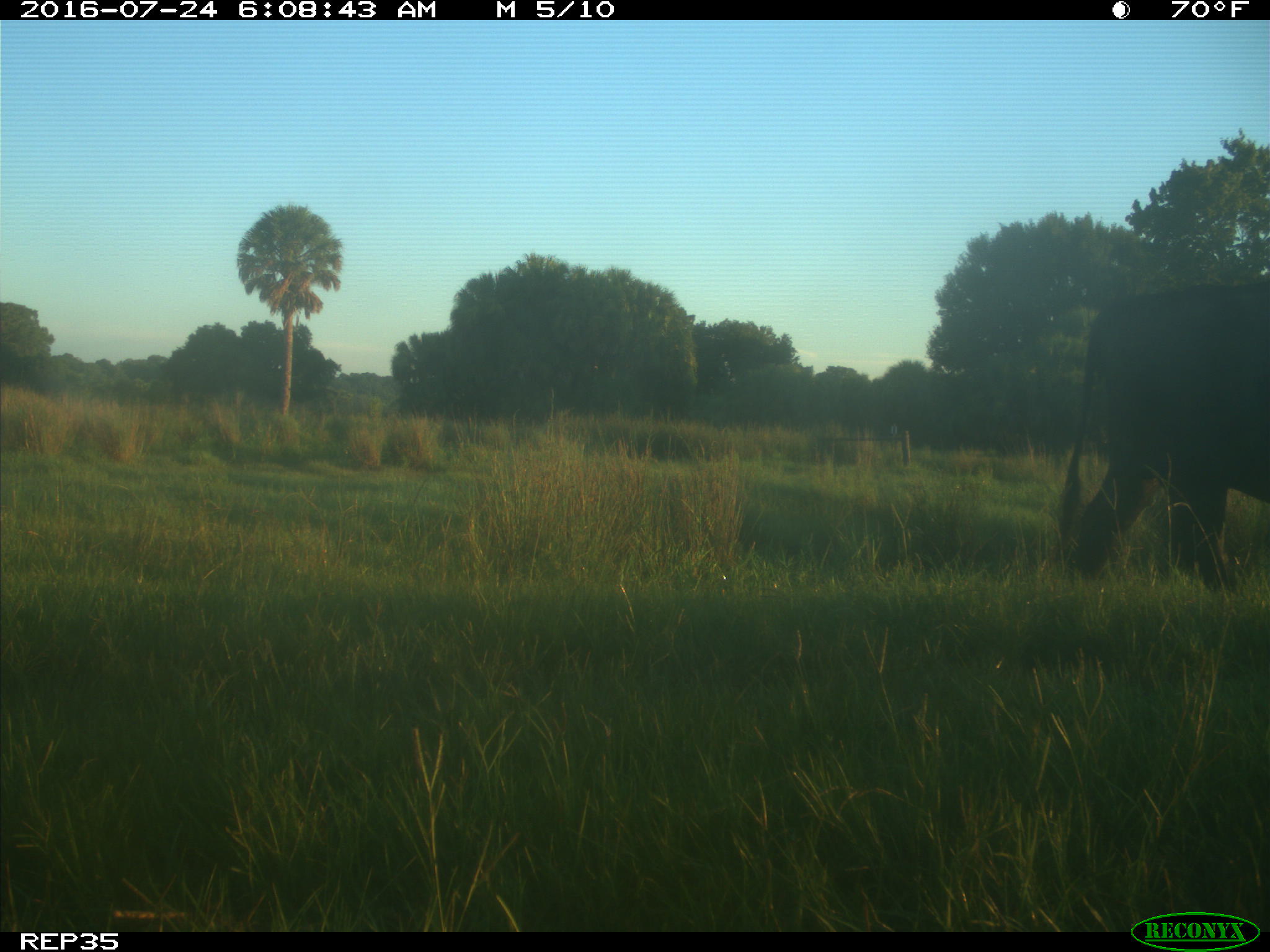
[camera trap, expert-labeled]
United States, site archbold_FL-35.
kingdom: Animalia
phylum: Chordata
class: Mammalia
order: Artiodactyla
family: Bovidae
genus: Bos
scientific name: Bos taurus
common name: domestic cow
Bos taurus (domestic cow).